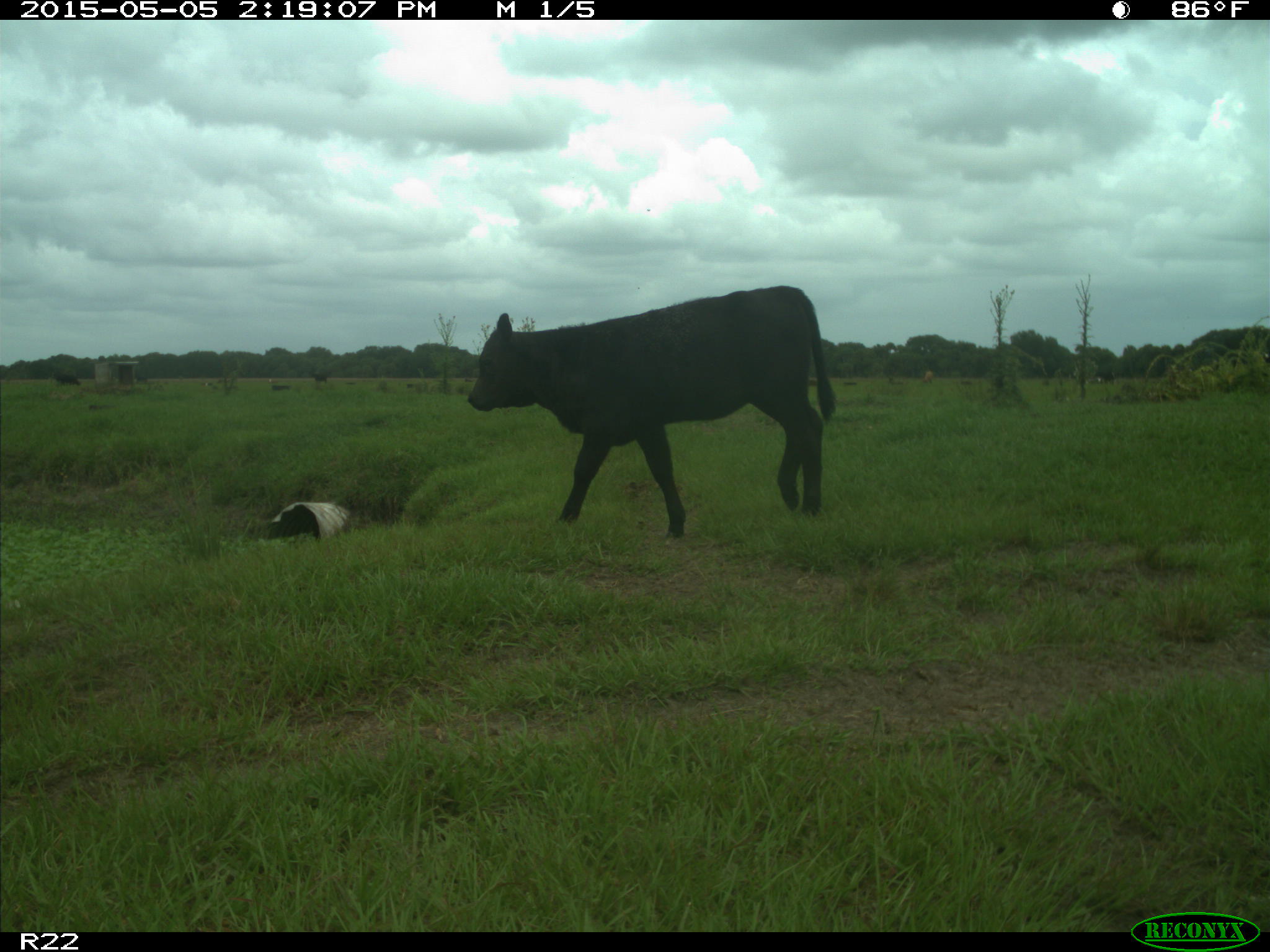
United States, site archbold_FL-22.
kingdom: Animalia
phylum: Chordata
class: Mammalia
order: Artiodactyla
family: Bovidae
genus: Bos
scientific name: Bos taurus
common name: domestic cow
Bos taurus (domestic cow).